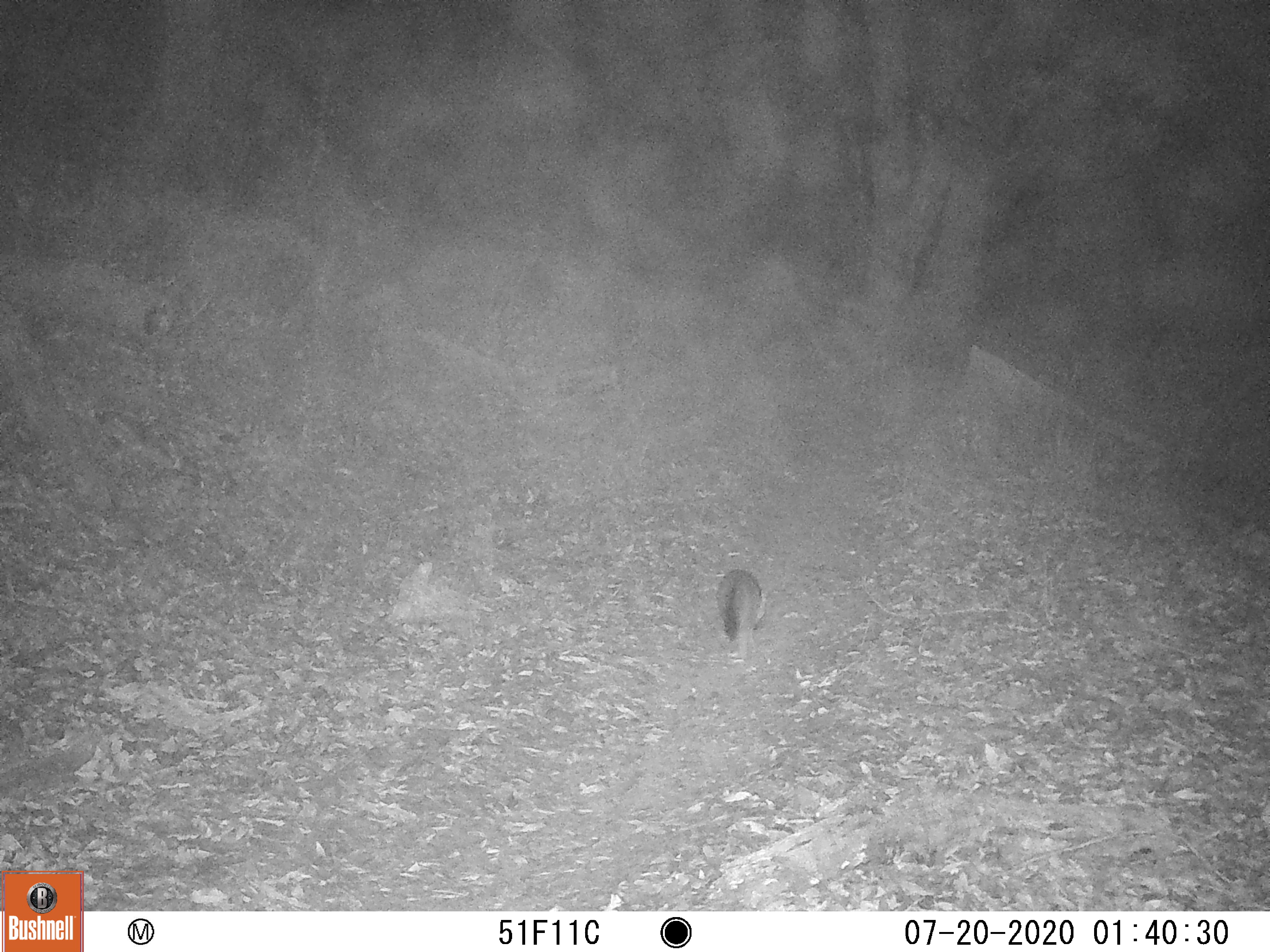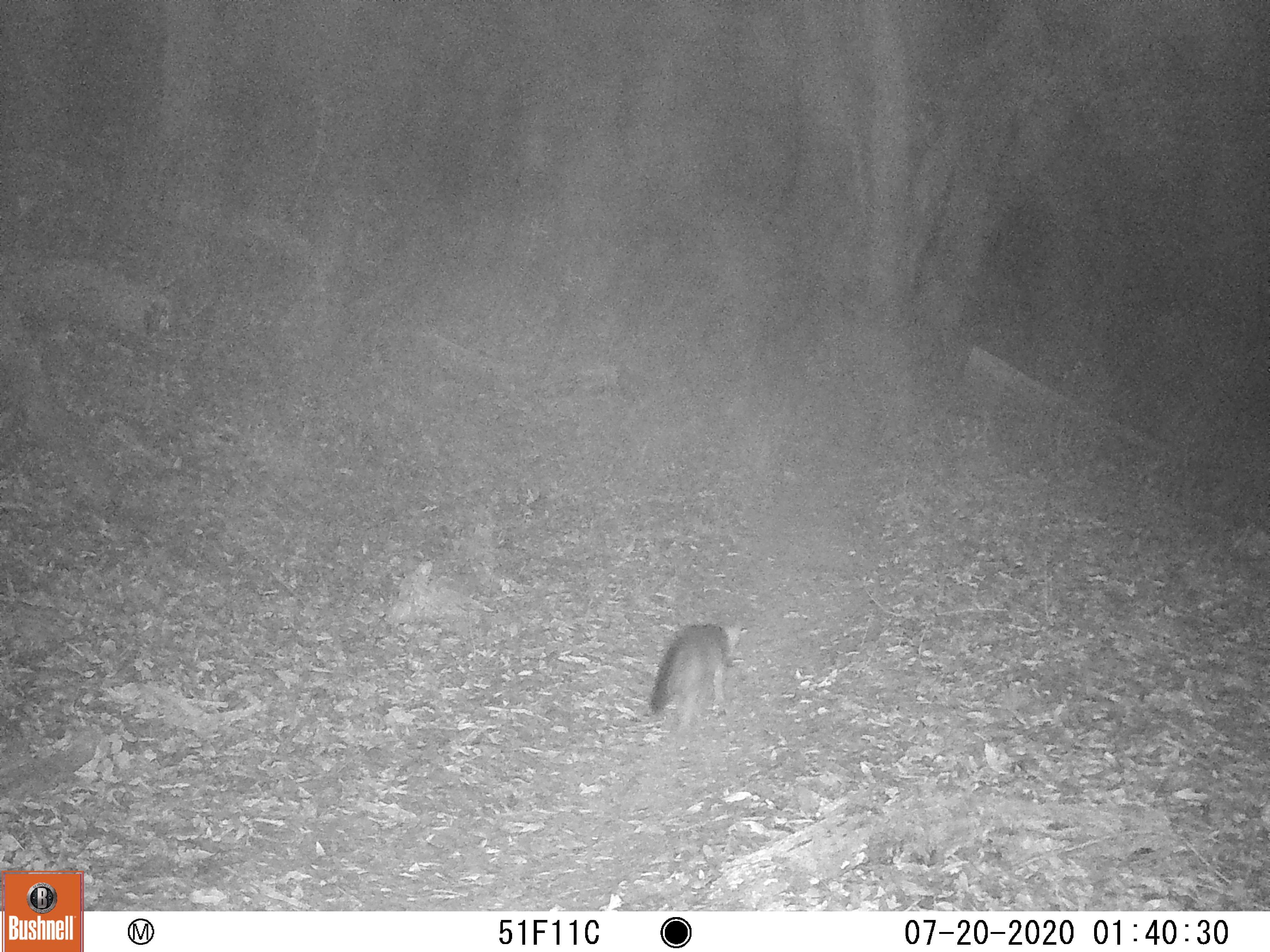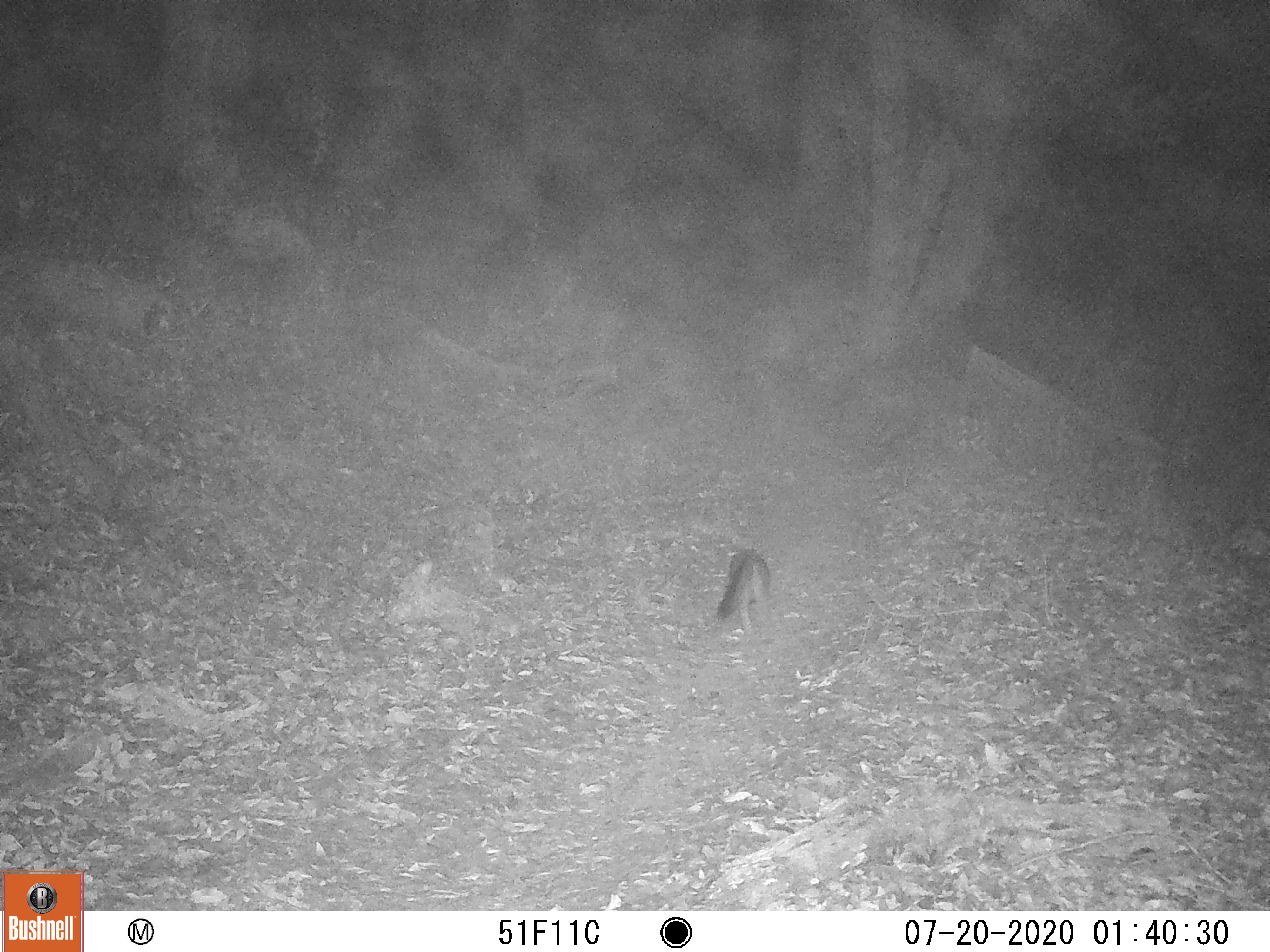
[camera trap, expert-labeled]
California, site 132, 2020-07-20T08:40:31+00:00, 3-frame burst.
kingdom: Animalia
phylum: Chordata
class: Mammalia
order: Carnivora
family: Canidae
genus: Urocyon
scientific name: Urocyon cinereoargenteus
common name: gray fox